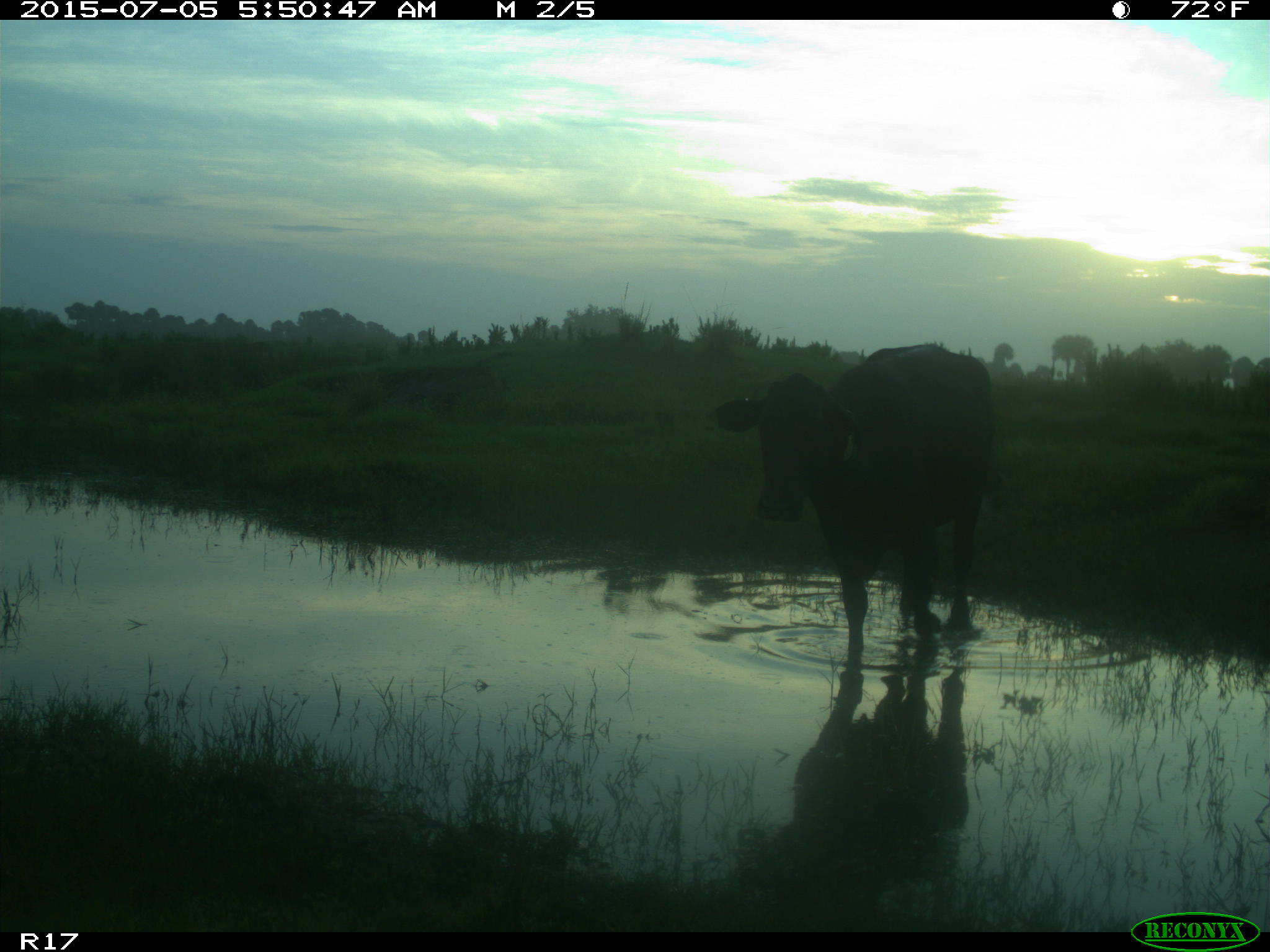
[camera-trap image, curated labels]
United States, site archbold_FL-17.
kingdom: Animalia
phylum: Chordata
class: Mammalia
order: Artiodactyla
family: Bovidae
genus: Bos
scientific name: Bos taurus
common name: domestic cow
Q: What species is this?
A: Bos taurus (domestic cow).